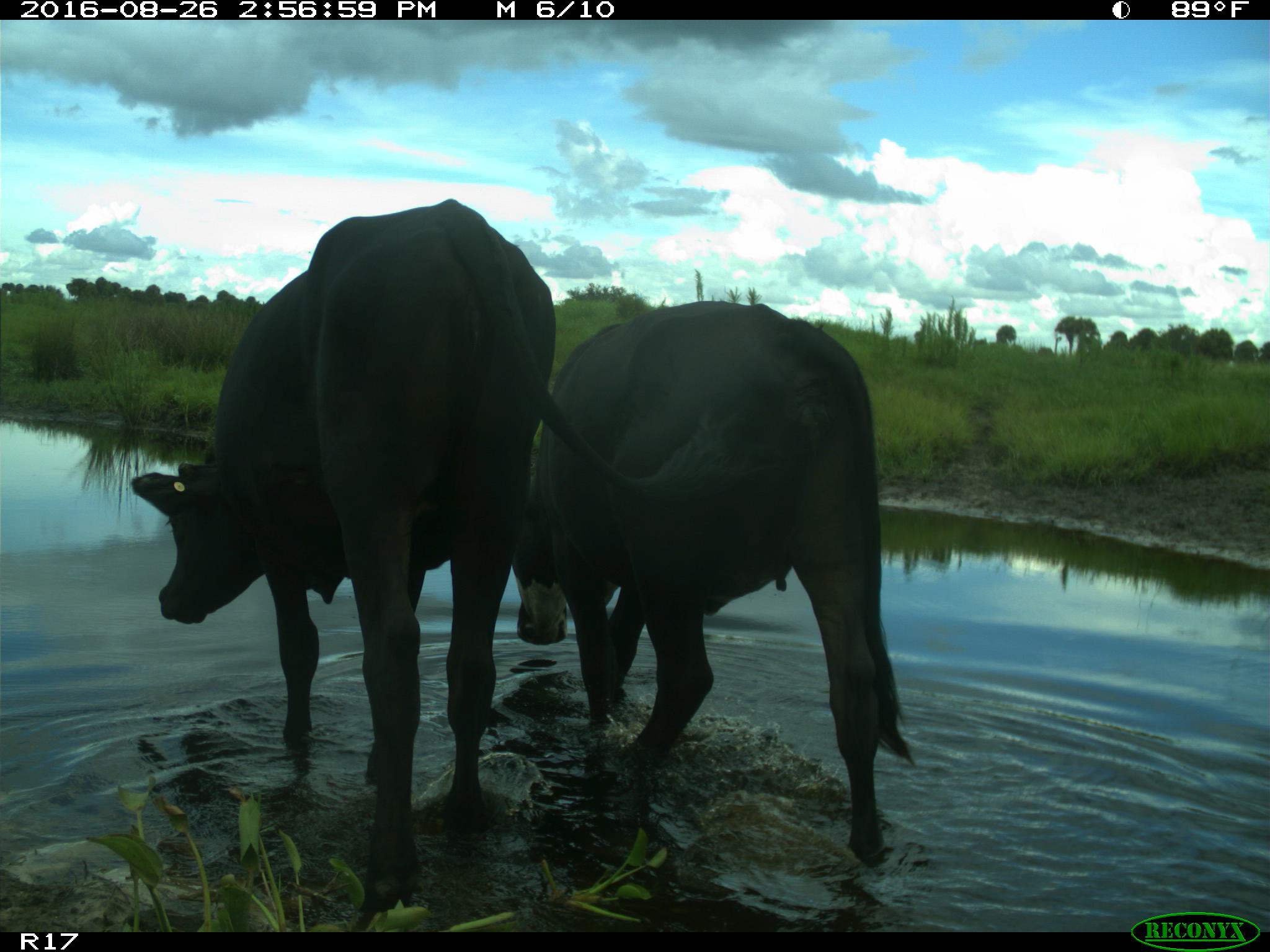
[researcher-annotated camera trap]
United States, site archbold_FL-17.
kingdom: Animalia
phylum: Chordata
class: Mammalia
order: Artiodactyla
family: Bovidae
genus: Bos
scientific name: Bos taurus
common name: domestic cow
Bos taurus (domestic cow).